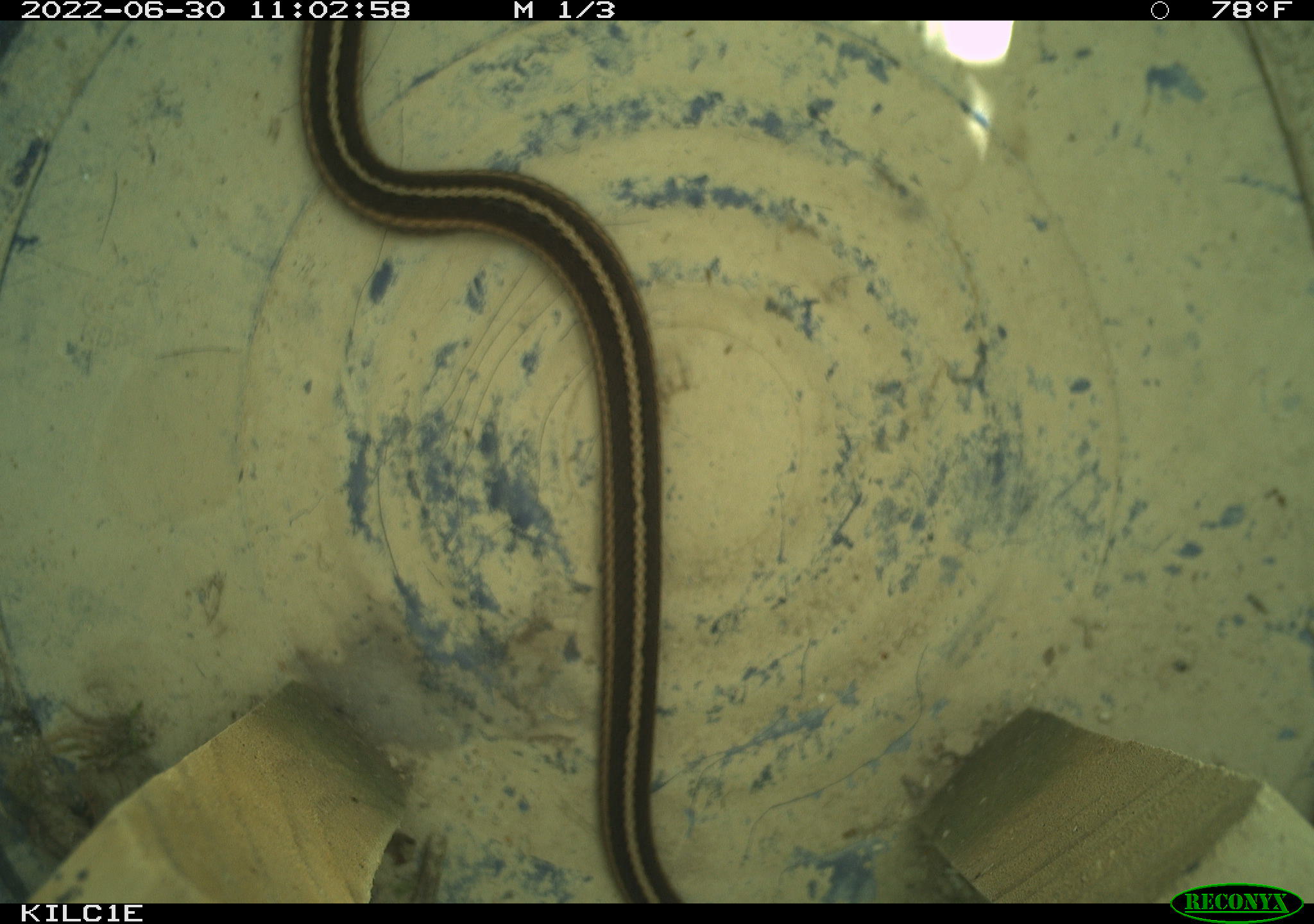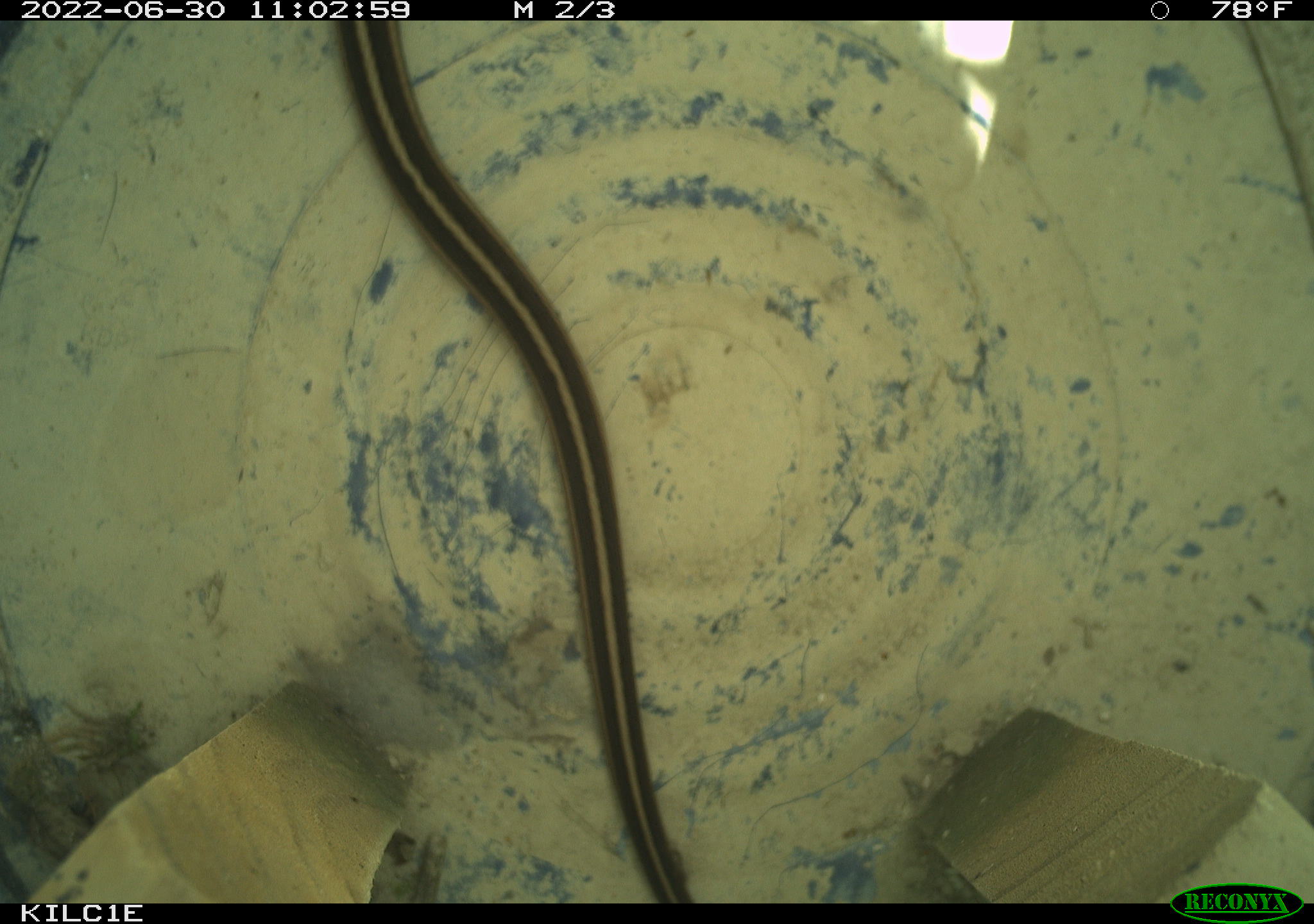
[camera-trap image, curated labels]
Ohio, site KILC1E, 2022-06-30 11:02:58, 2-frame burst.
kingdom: Animalia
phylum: Chordata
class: Reptilia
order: Squamata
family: Colubridae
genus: Thamnophis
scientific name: Thamnophis sirtalis sirtalis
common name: eastern gartersnake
Eastern gartersnake (Thamnophis sirtalis sirtalis).